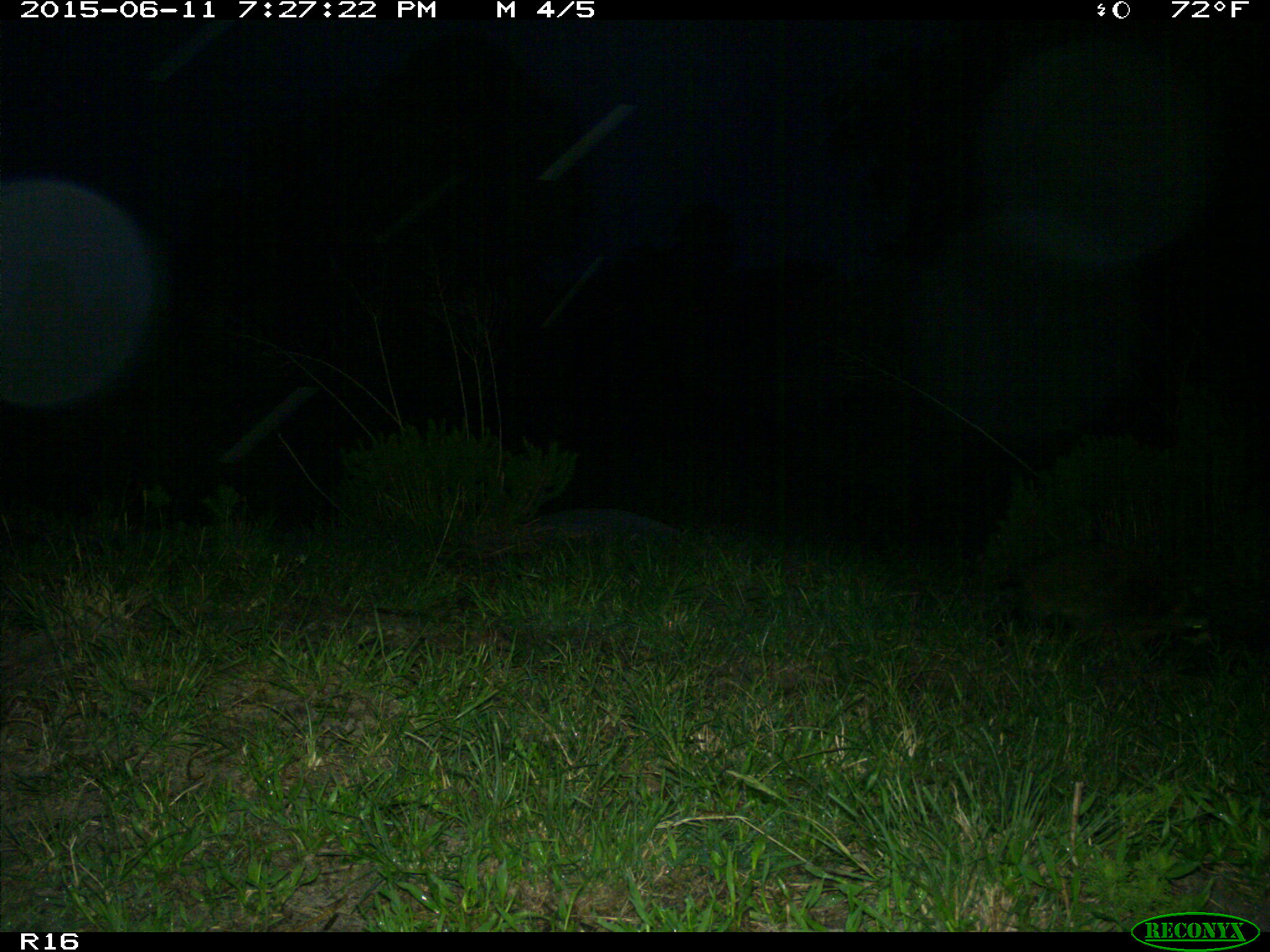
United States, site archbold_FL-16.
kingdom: Animalia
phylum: Chordata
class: Mammalia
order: Carnivora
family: Procyonidae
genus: Procyon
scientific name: Procyon lotor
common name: common raccoon